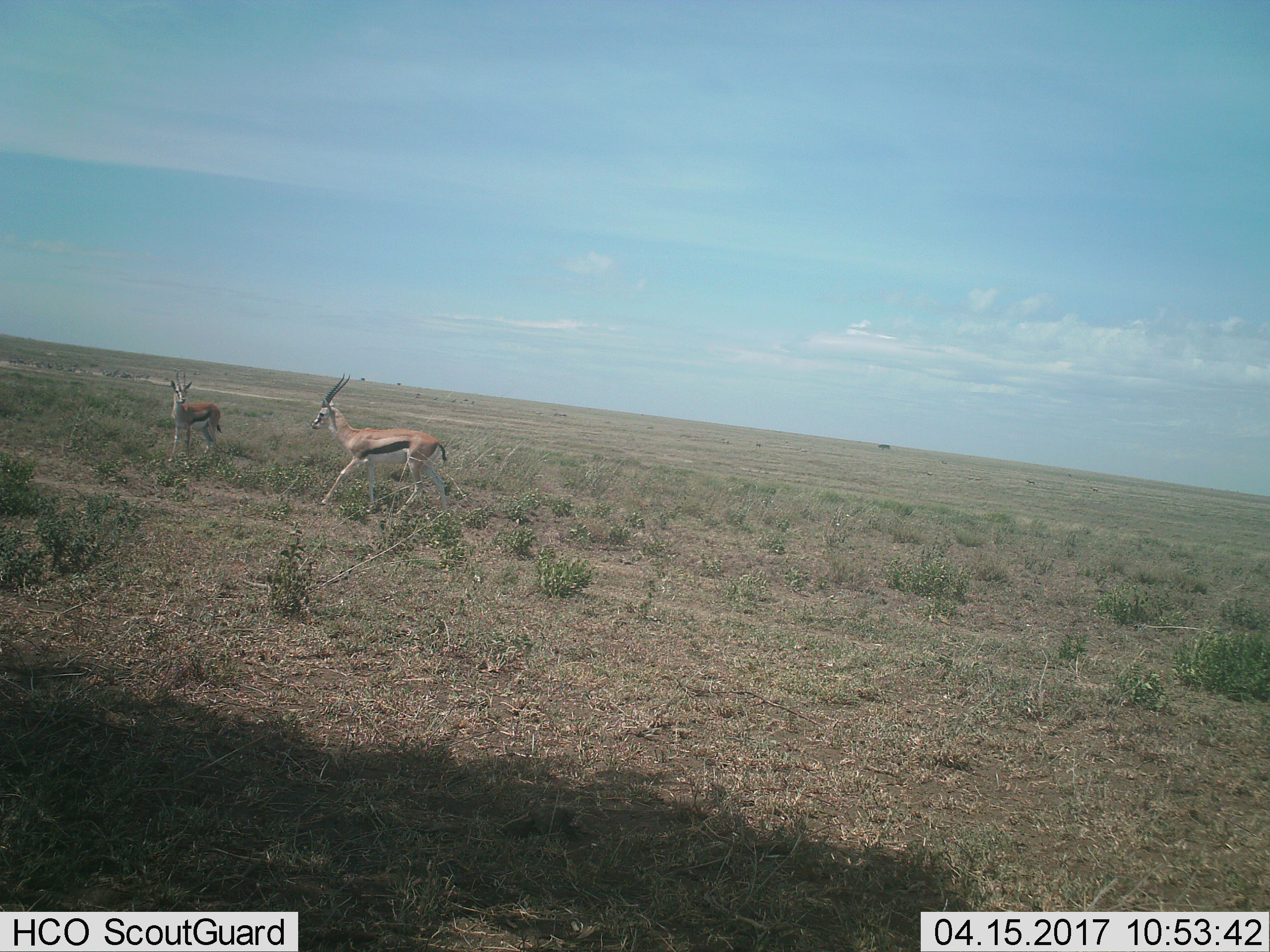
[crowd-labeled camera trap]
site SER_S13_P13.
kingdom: Animalia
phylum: Chordata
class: Mammalia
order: Artiodactyla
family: Bovidae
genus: Eudorcas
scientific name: Eudorcas thomsonii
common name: thomson's gazelle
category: gazellethomsons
Gazellethomsons (thomson's gazelle) (Eudorcas thomsonii), count 2. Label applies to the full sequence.